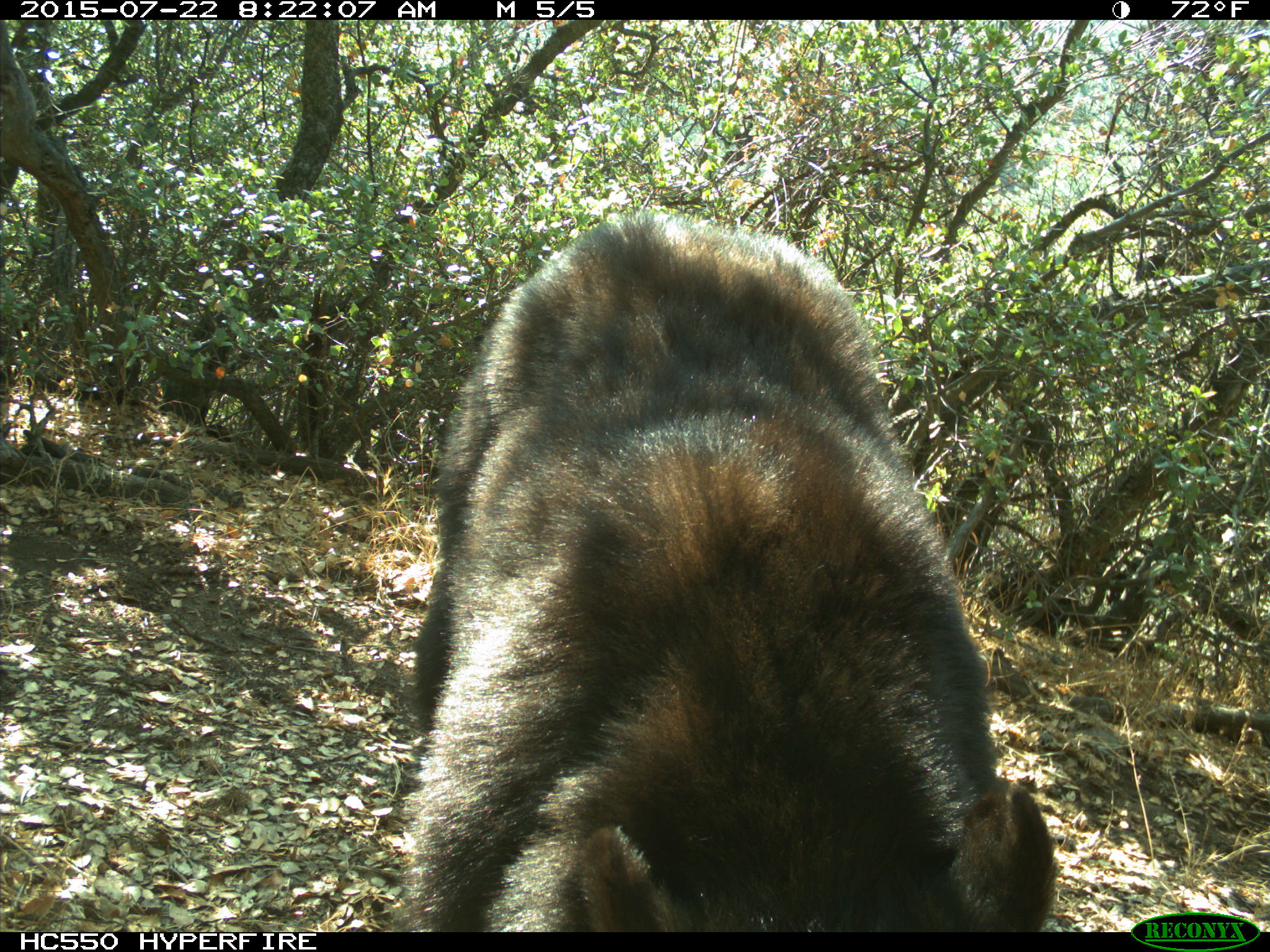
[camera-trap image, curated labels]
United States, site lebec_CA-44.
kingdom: Animalia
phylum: Chordata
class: Mammalia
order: Carnivora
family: Ursidae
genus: Ursus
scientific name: Ursus americanus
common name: american black bear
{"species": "Ursus americanus (american black bear)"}